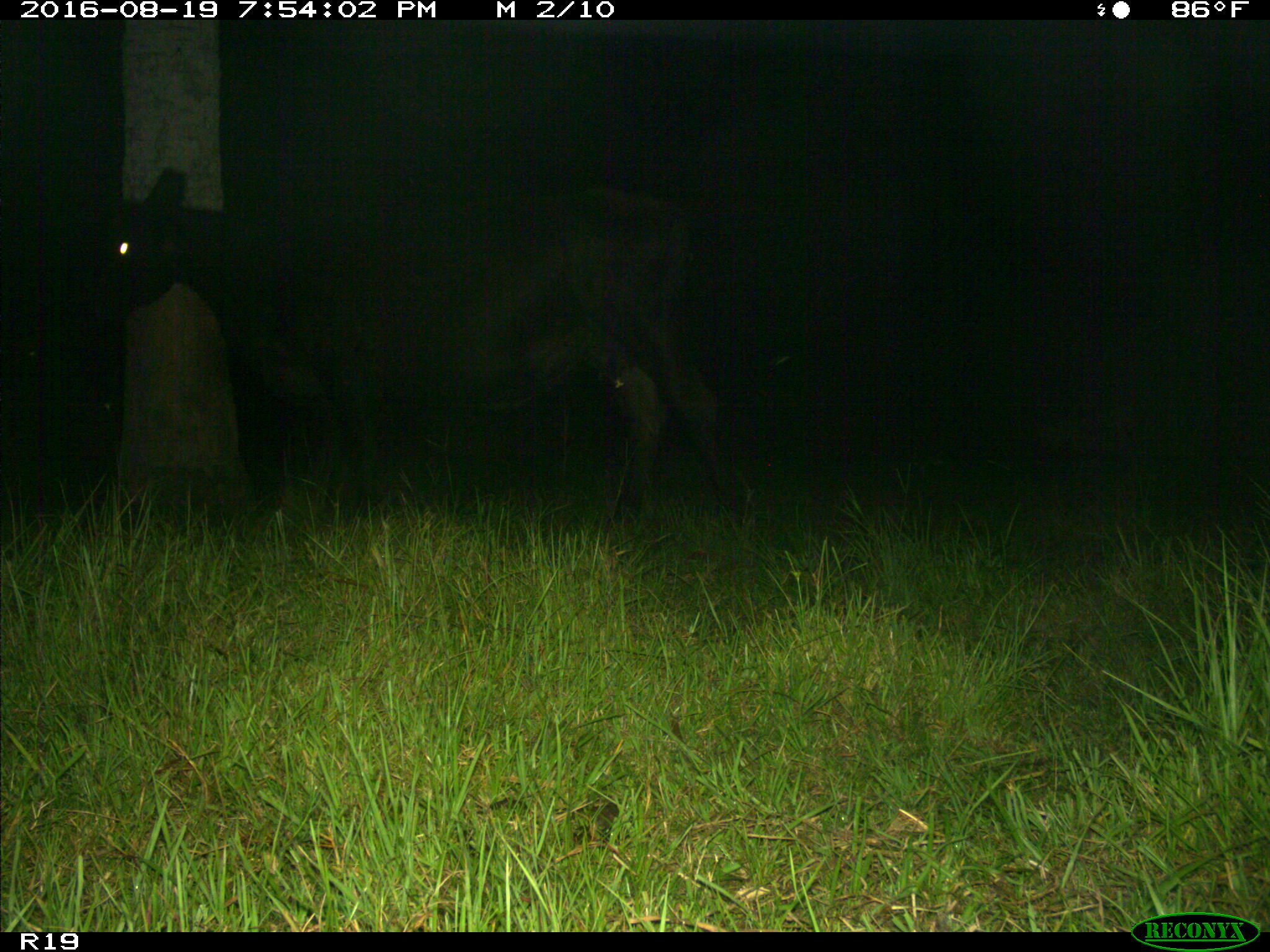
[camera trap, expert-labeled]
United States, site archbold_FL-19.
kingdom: Animalia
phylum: Chordata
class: Mammalia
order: Artiodactyla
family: Bovidae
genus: Bos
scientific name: Bos taurus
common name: domestic cow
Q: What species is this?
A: Bos taurus (domestic cow).